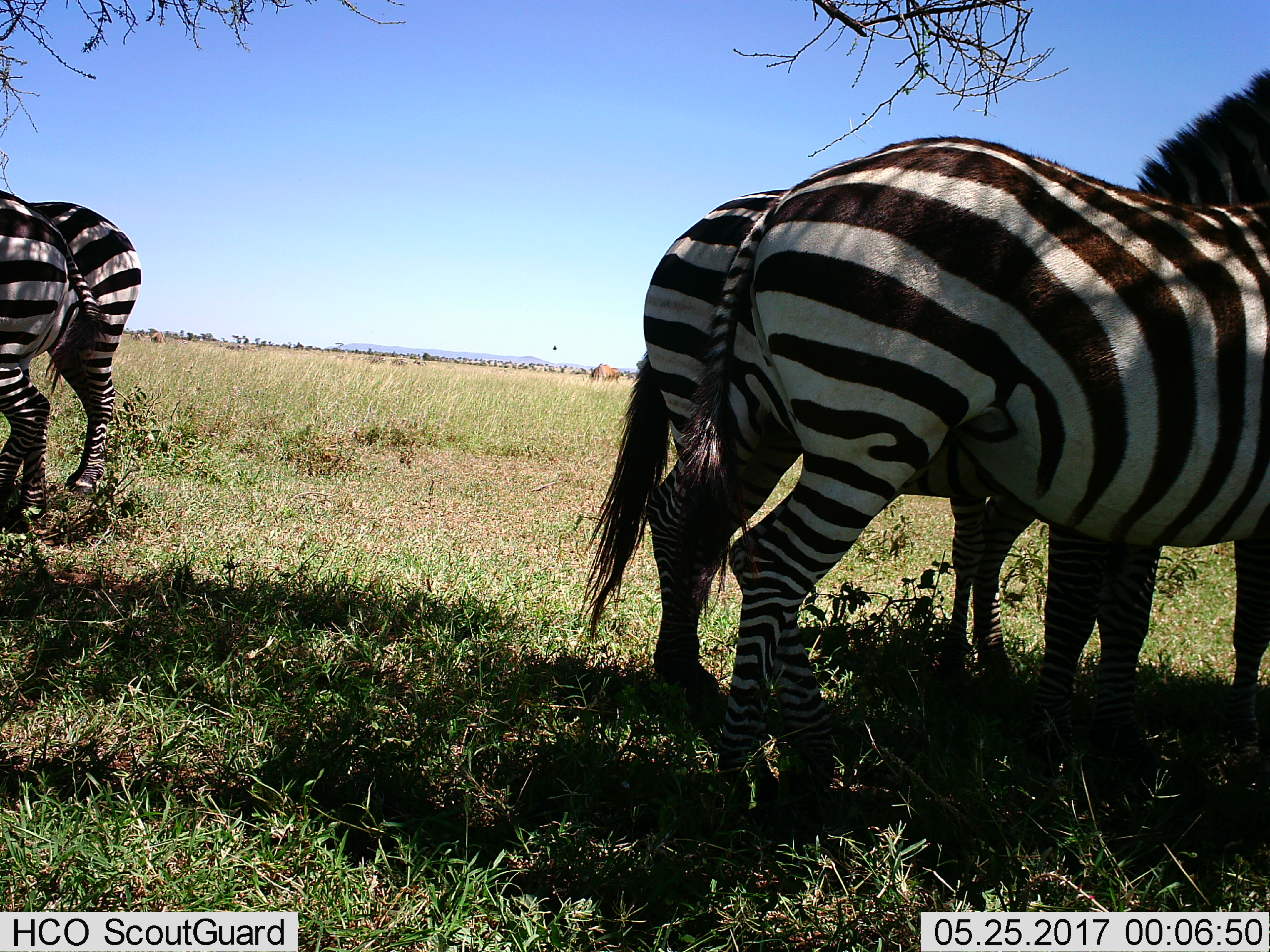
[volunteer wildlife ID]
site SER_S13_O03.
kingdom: Animalia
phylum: Chordata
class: Mammalia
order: Perissodactyla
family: Equidae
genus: Equus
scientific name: Equus quagga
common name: plains zebra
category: zebraplains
Zebraplains (plains zebra) (Equus quagga), count 4. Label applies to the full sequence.